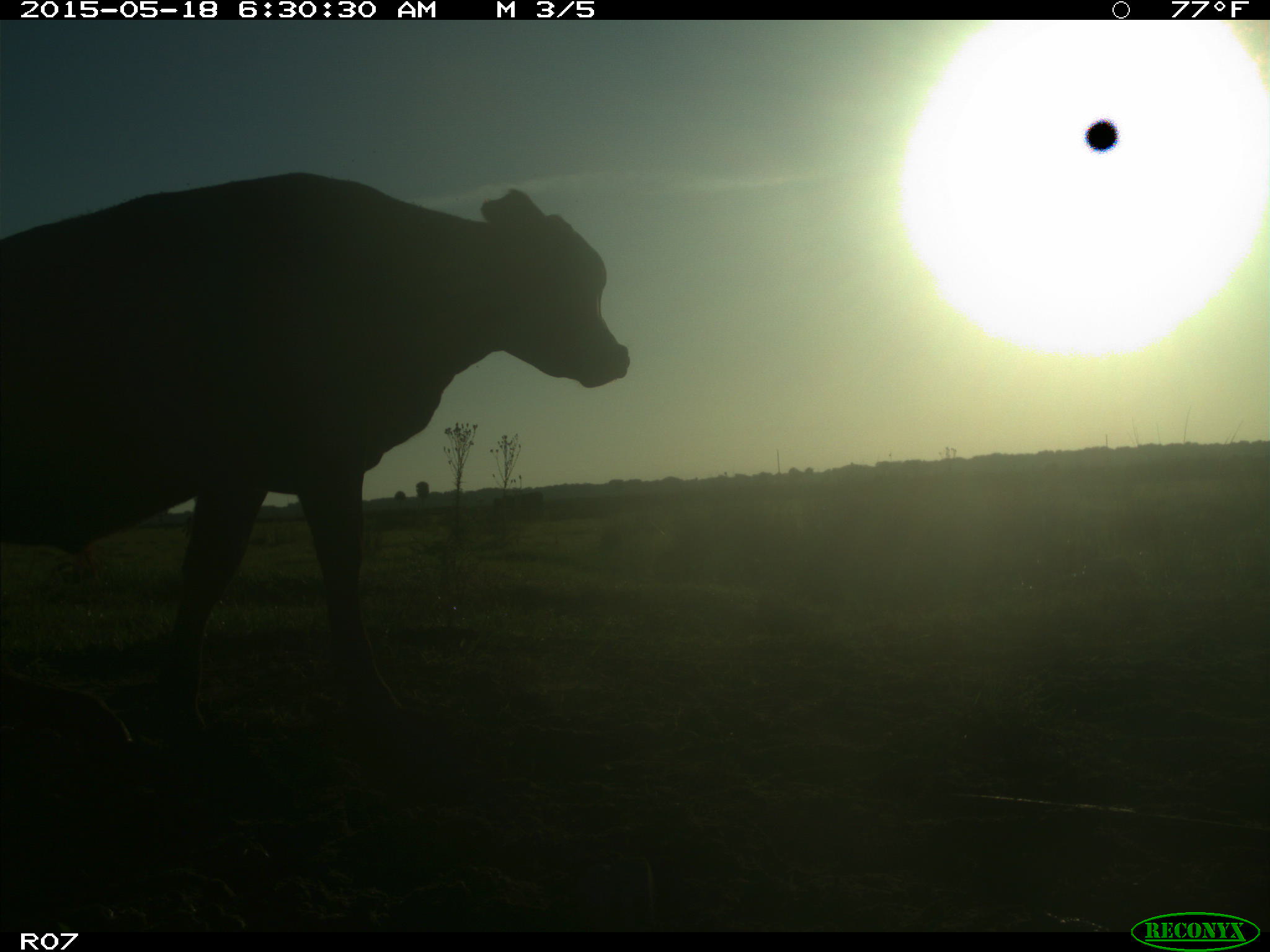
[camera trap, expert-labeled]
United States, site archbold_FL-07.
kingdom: Animalia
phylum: Chordata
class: Mammalia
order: Artiodactyla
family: Bovidae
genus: Bos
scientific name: Bos taurus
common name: domestic cow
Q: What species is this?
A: Bos taurus (domestic cow).